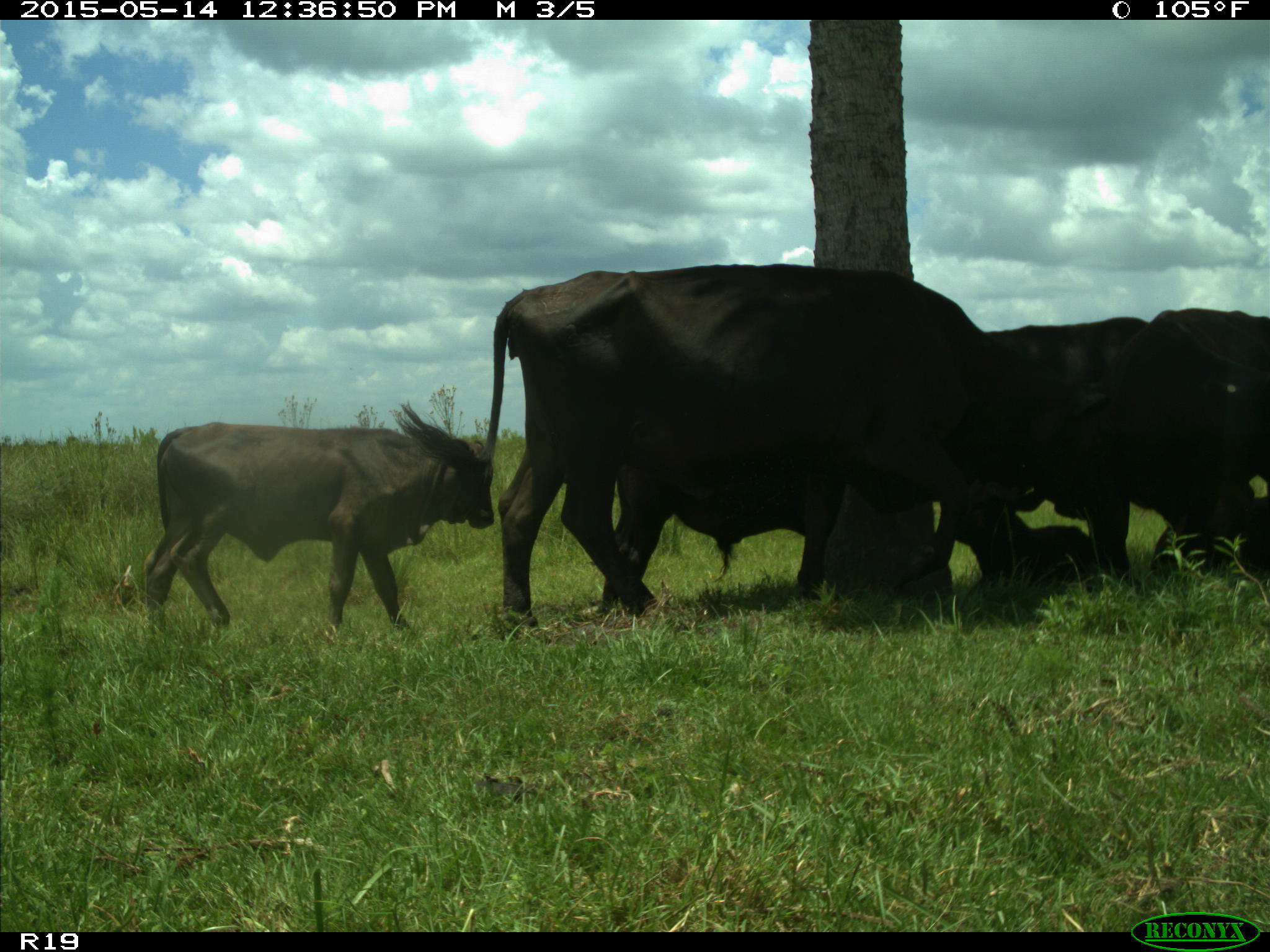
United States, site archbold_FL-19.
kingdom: Animalia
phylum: Chordata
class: Mammalia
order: Artiodactyla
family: Bovidae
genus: Bos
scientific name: Bos taurus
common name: domestic cow